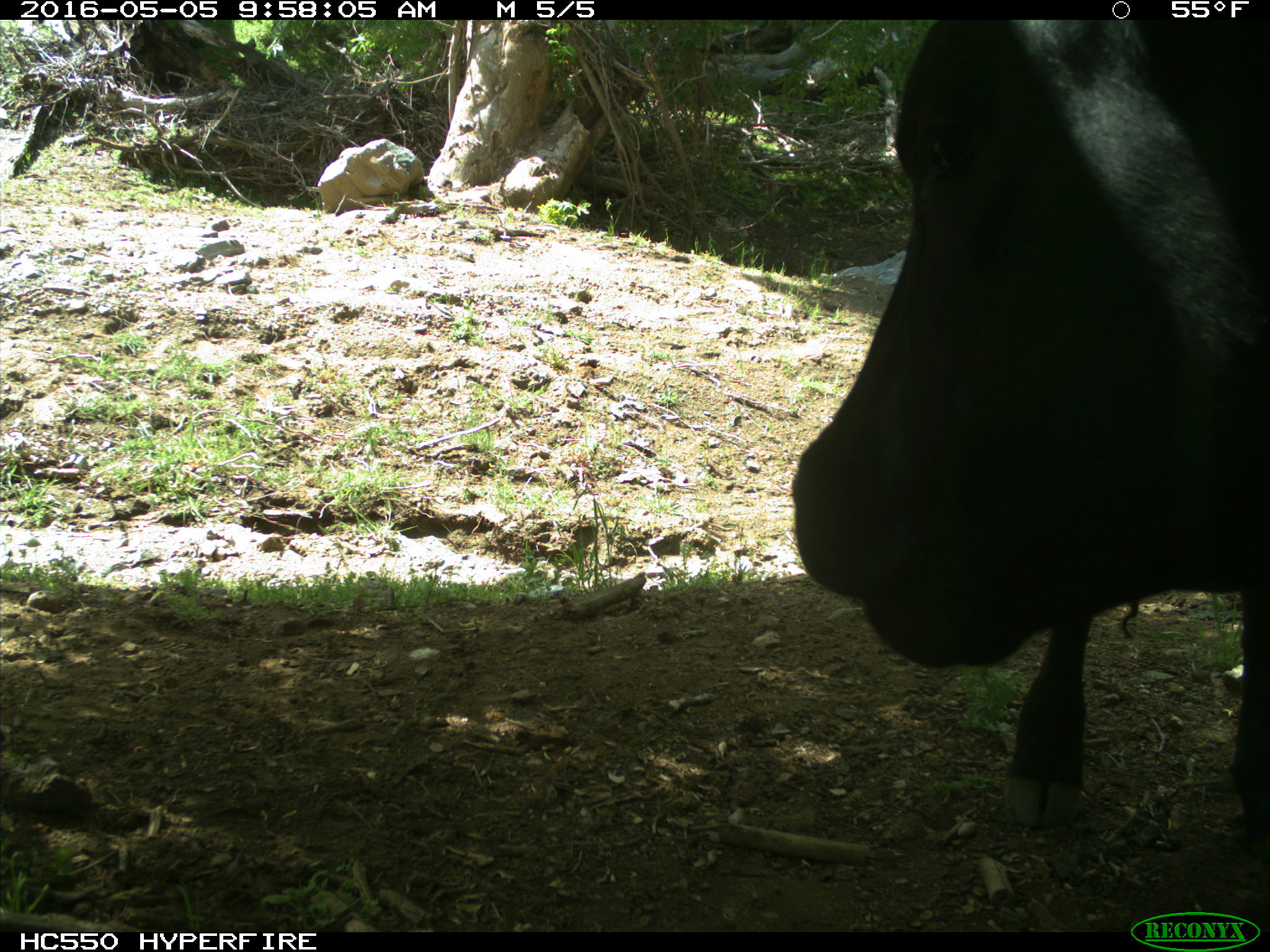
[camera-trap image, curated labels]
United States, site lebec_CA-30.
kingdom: Animalia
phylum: Chordata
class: Mammalia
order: Artiodactyla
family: Bovidae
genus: Bos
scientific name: Bos taurus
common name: domestic cow